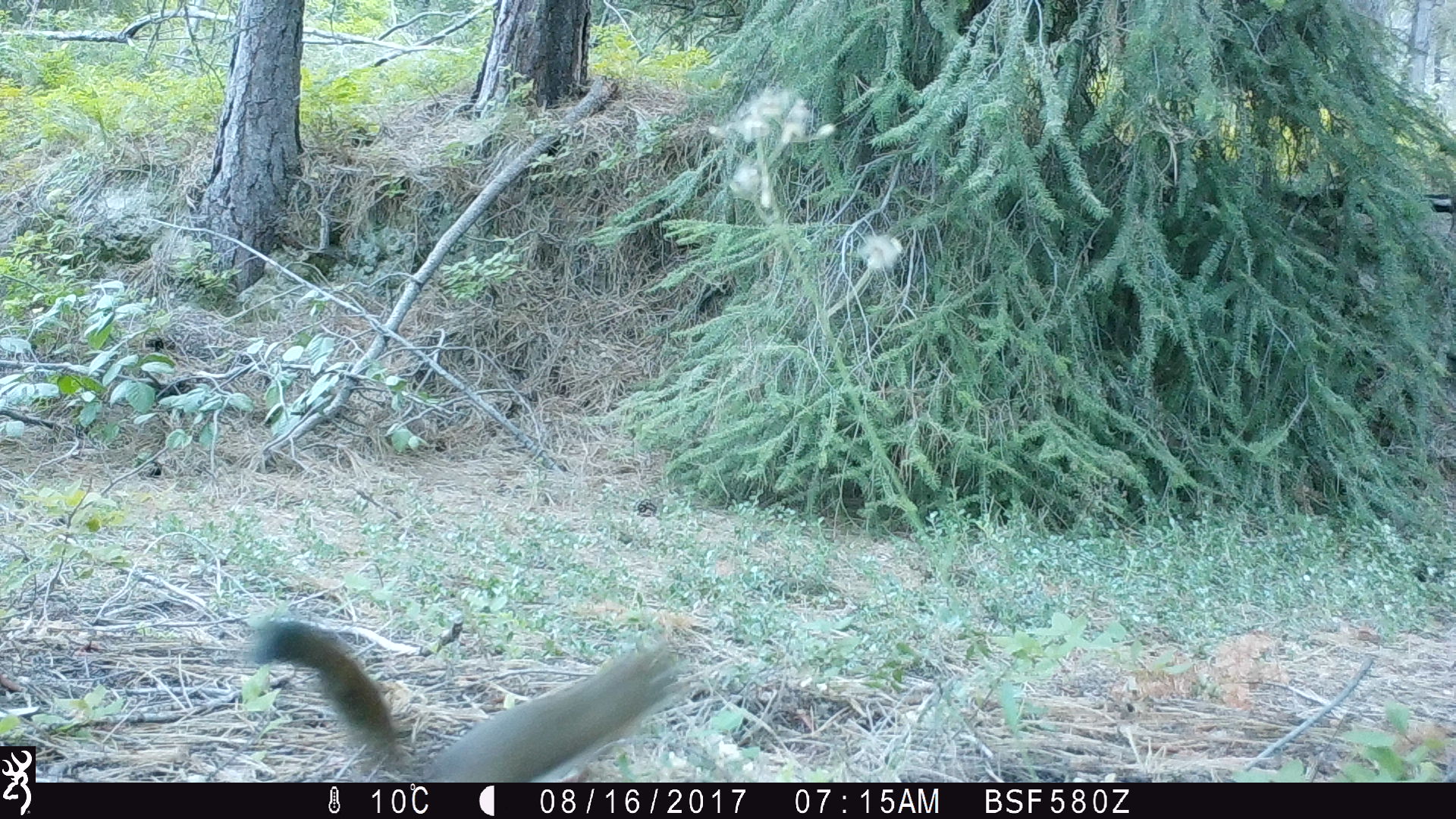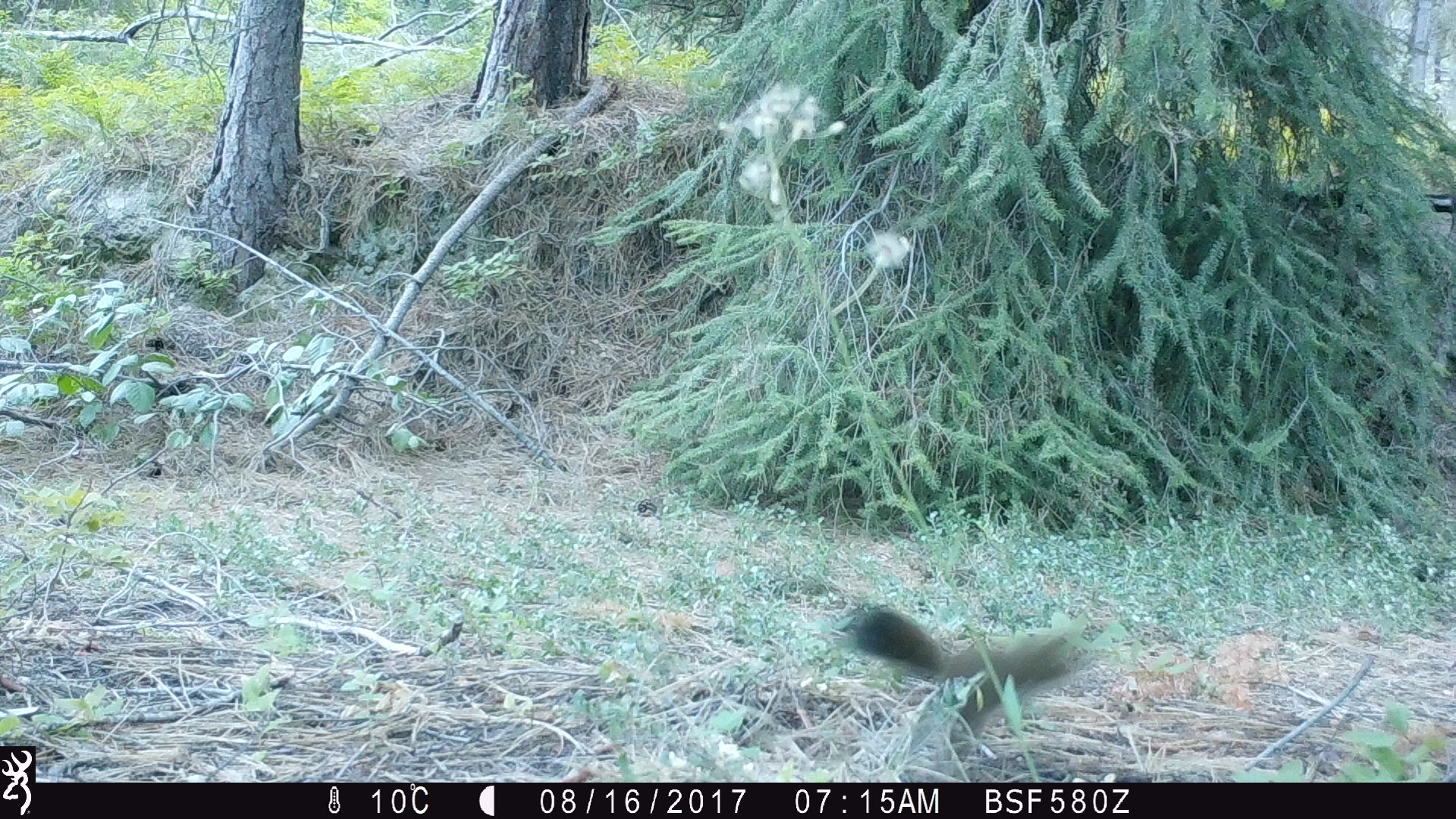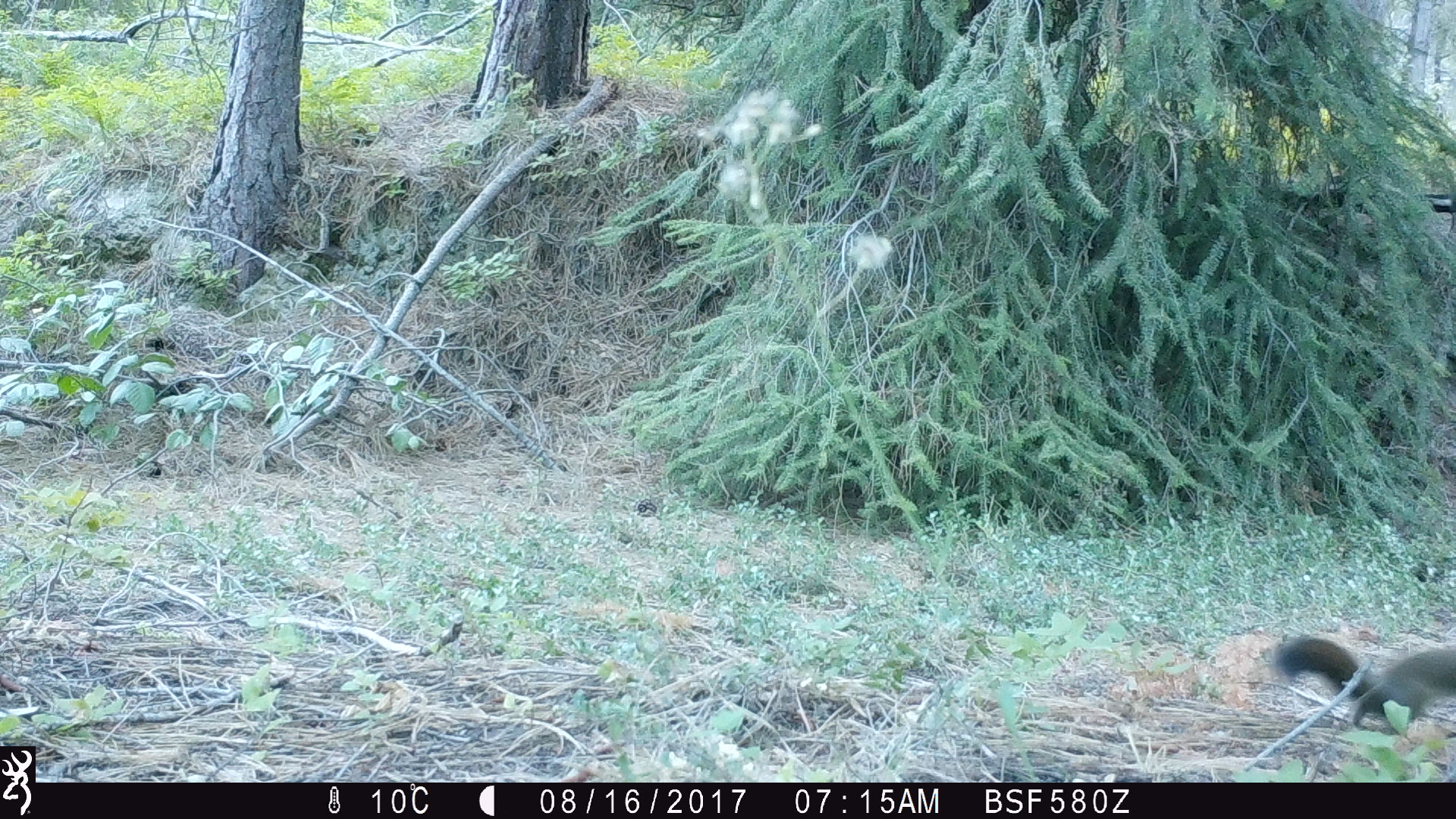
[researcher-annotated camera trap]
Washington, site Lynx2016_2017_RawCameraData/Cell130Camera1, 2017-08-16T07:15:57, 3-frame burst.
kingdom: Animalia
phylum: Chordata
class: Mammalia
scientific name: Mammalia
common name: small mammal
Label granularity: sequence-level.